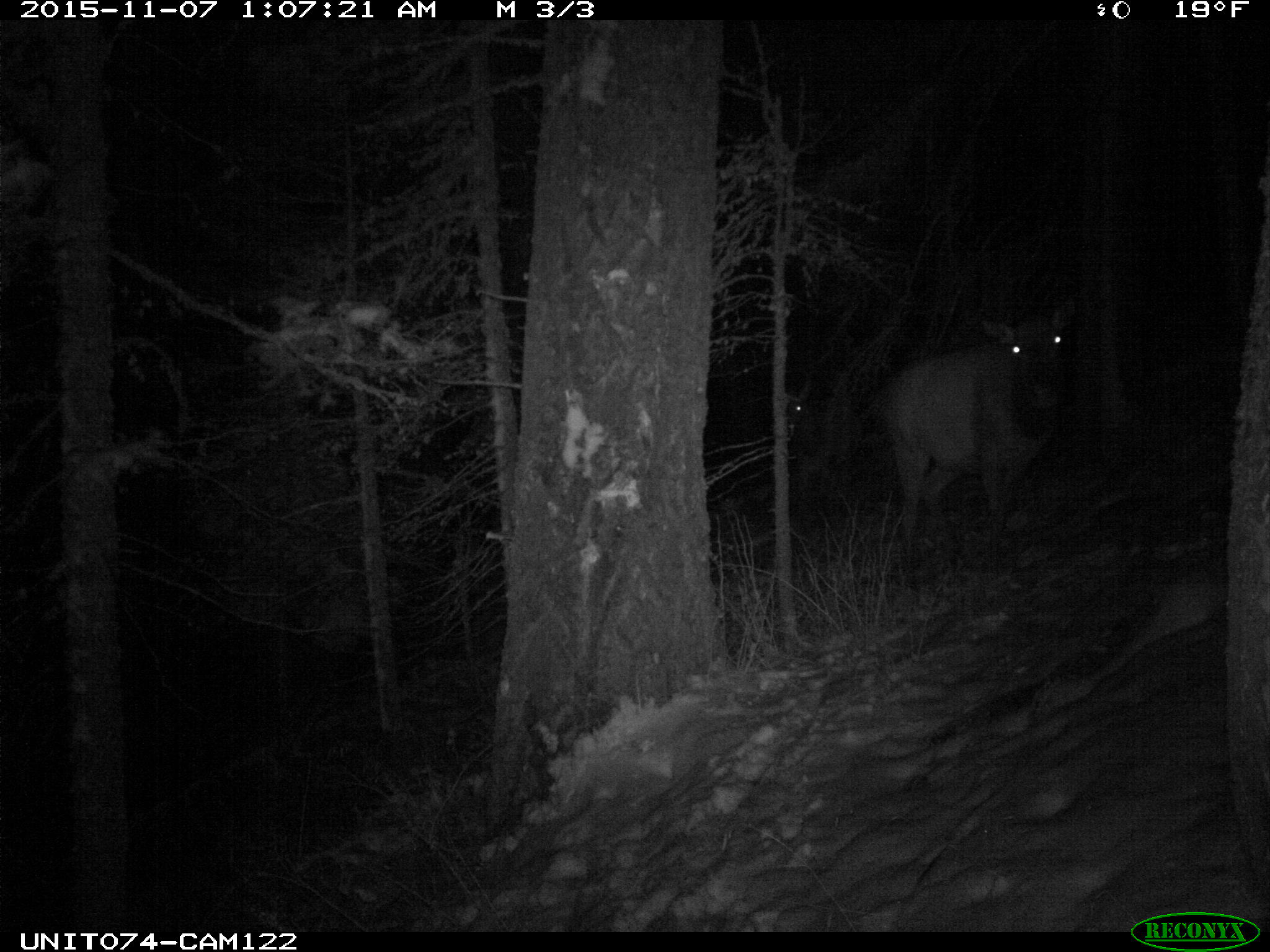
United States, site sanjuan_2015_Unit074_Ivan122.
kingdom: Animalia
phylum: Chordata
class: Mammalia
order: Artiodactyla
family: Cervidae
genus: Cervus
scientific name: Cervus elaphus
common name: red deer